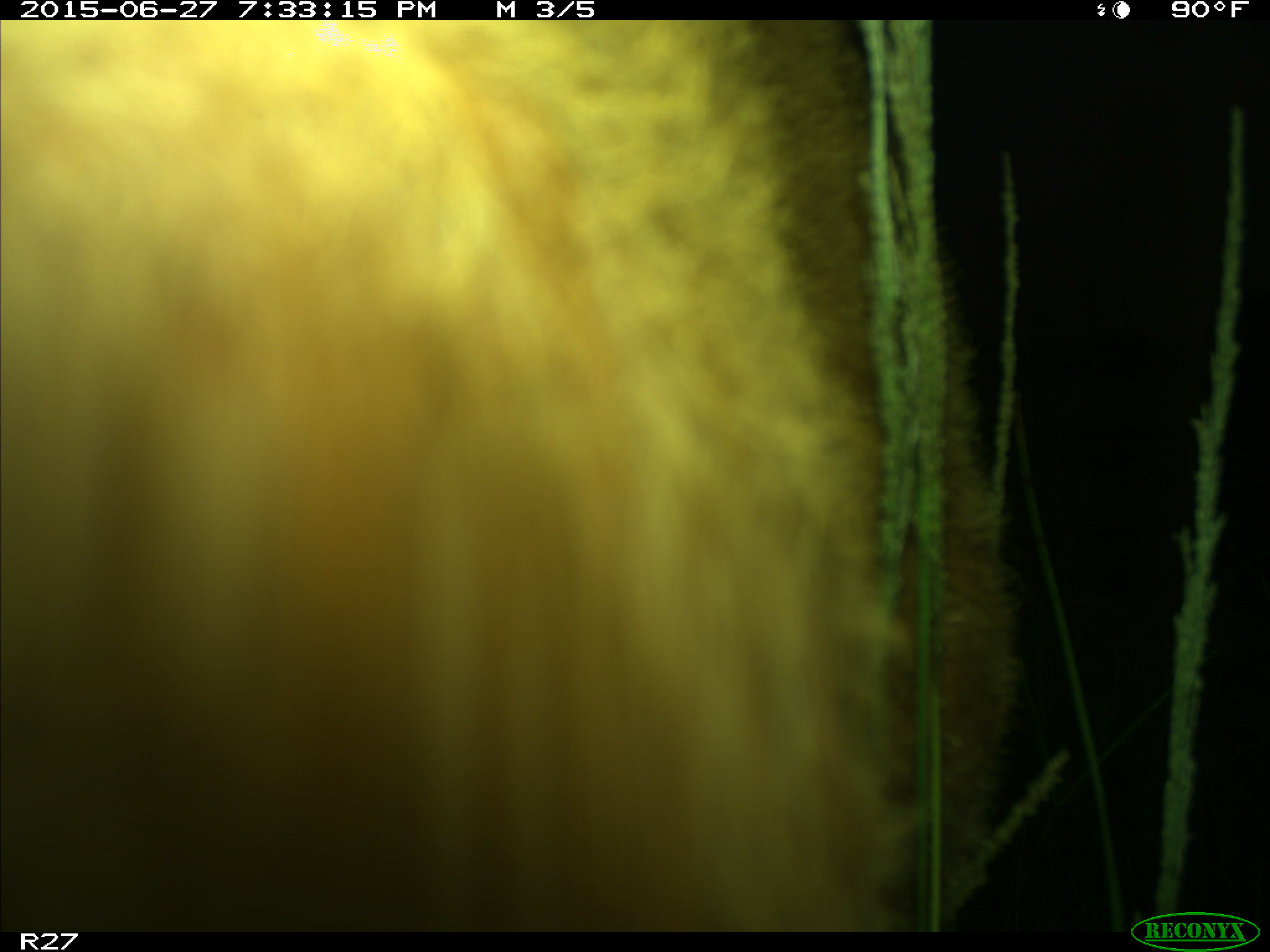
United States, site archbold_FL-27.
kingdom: Animalia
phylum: Chordata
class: Mammalia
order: Artiodactyla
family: Bovidae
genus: Bos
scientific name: Bos taurus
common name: domestic cow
Bos taurus (domestic cow).